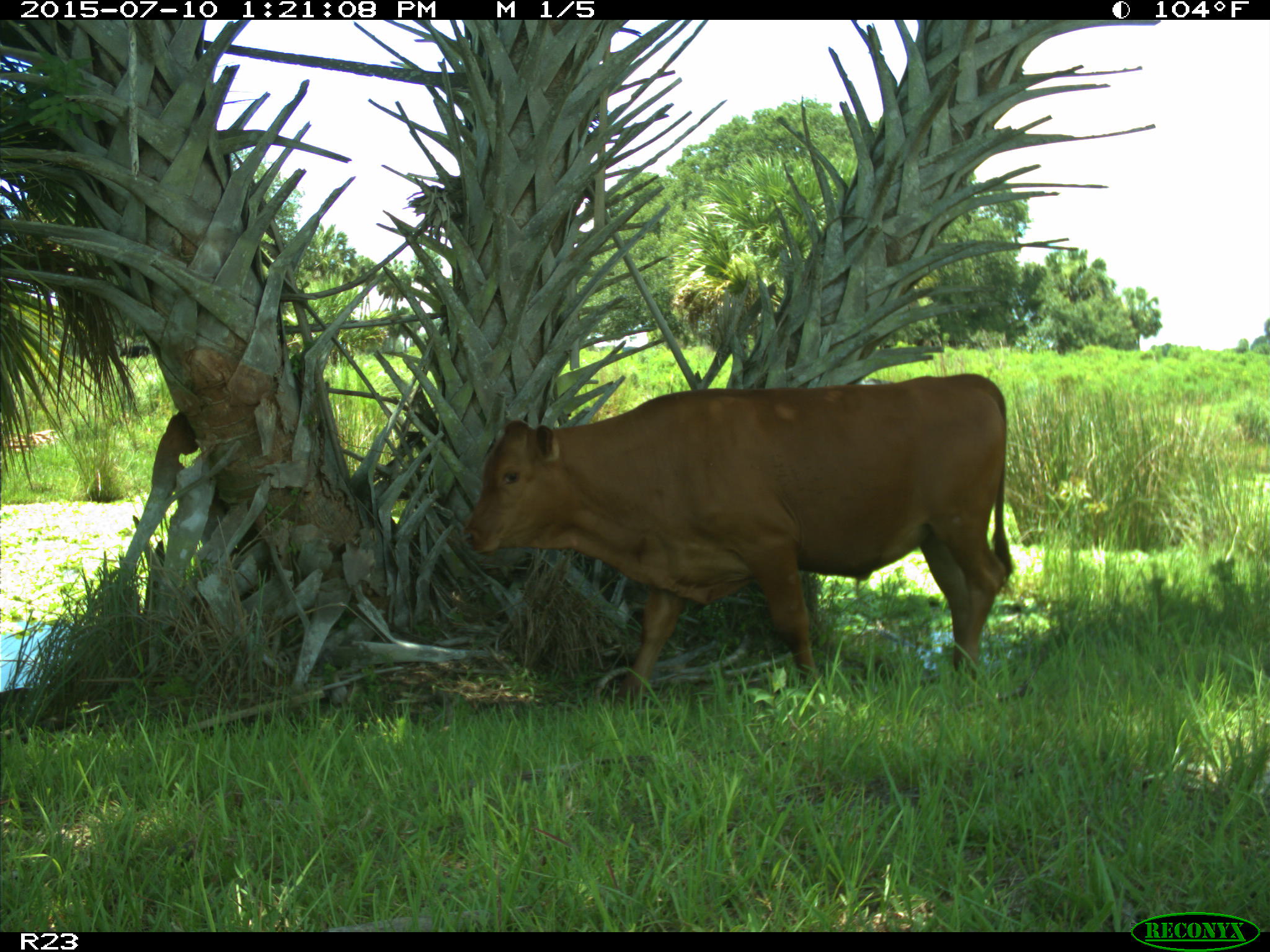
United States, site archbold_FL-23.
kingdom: Animalia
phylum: Chordata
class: Mammalia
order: Artiodactyla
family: Bovidae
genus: Bos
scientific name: Bos taurus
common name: domestic cow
Bos taurus (domestic cow).